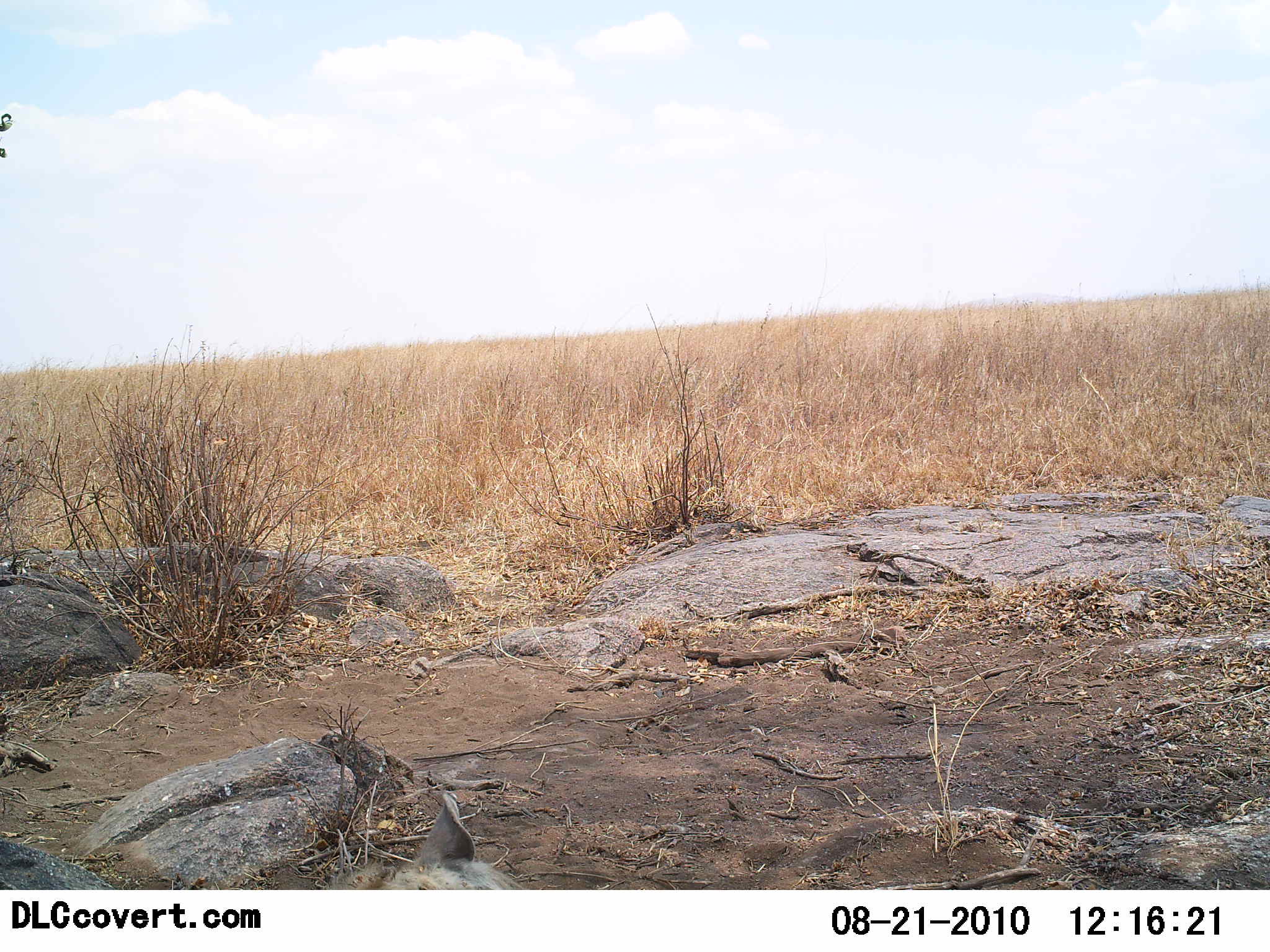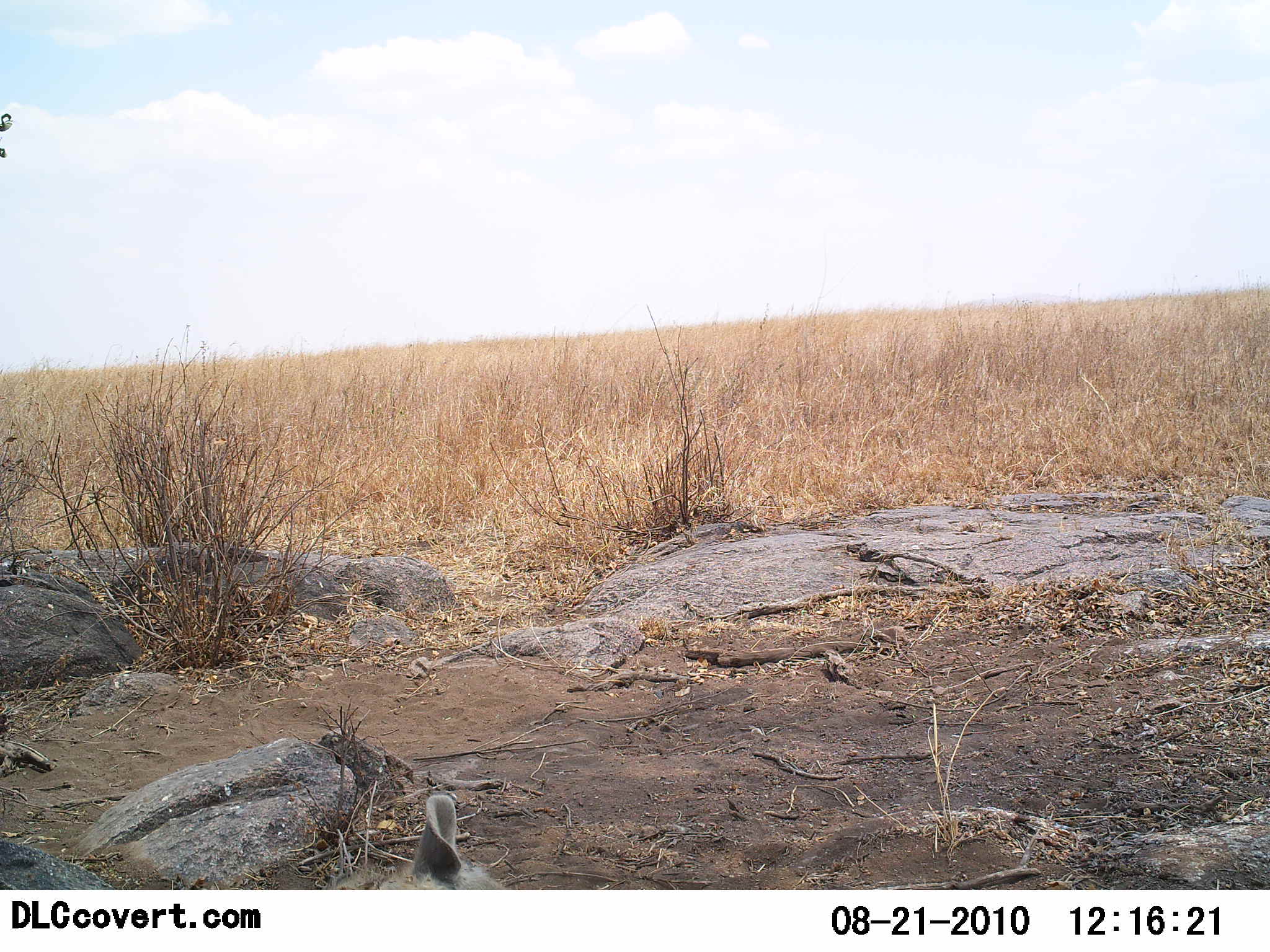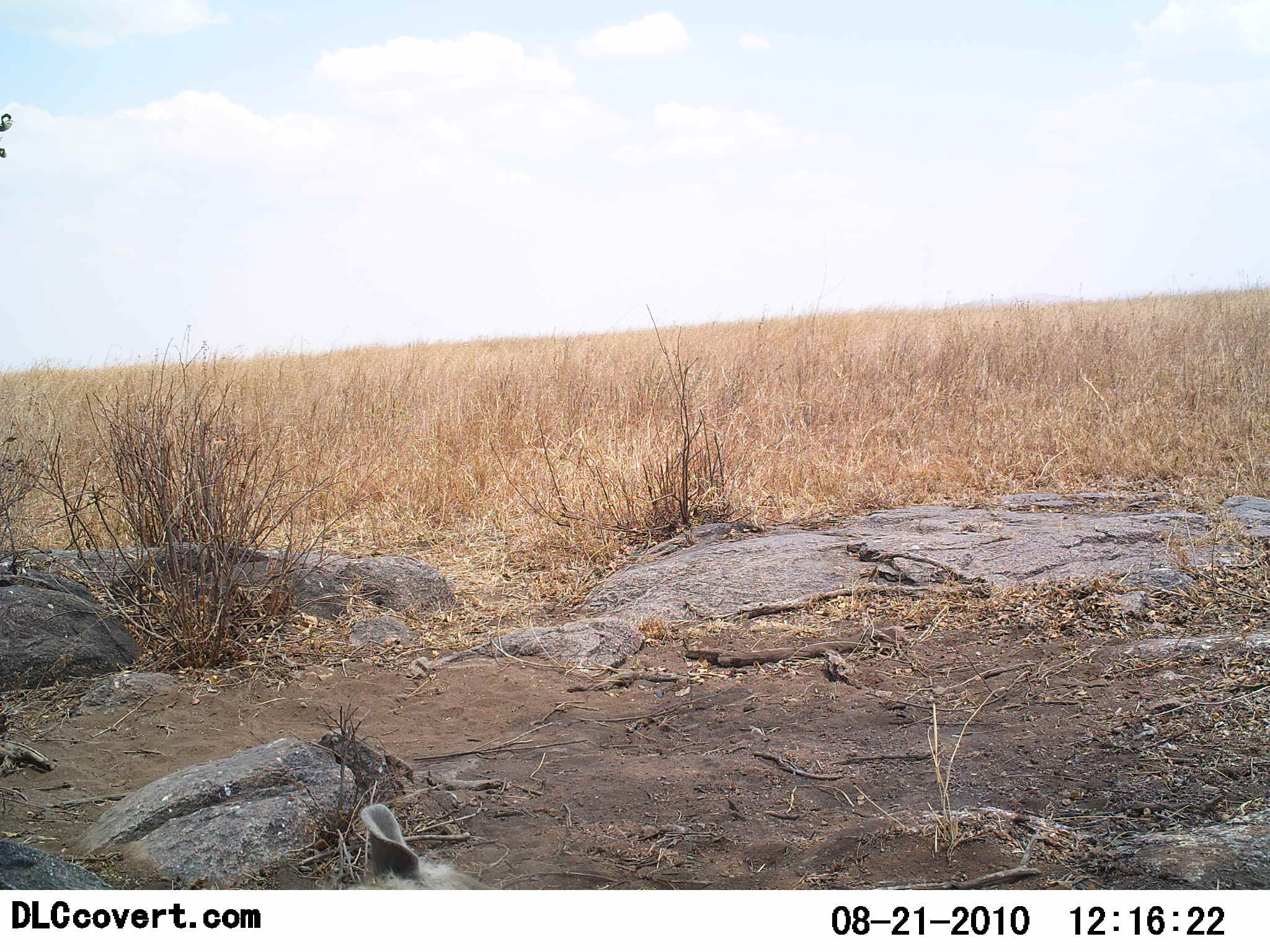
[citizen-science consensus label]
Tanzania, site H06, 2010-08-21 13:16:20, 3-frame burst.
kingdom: Animalia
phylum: Chordata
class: Mammalia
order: Carnivora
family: Hyaenidae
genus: Crocuta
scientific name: Crocuta crocuta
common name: spotted hyena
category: hyenaspotted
Hyenaspotted (spotted hyena) (Crocuta crocuta), count 1. Behavior (volunteer vote fractions): standing 0%, resting 89%, moving 11%, interacting 0%. Young present (vote fraction): 0%. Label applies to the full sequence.